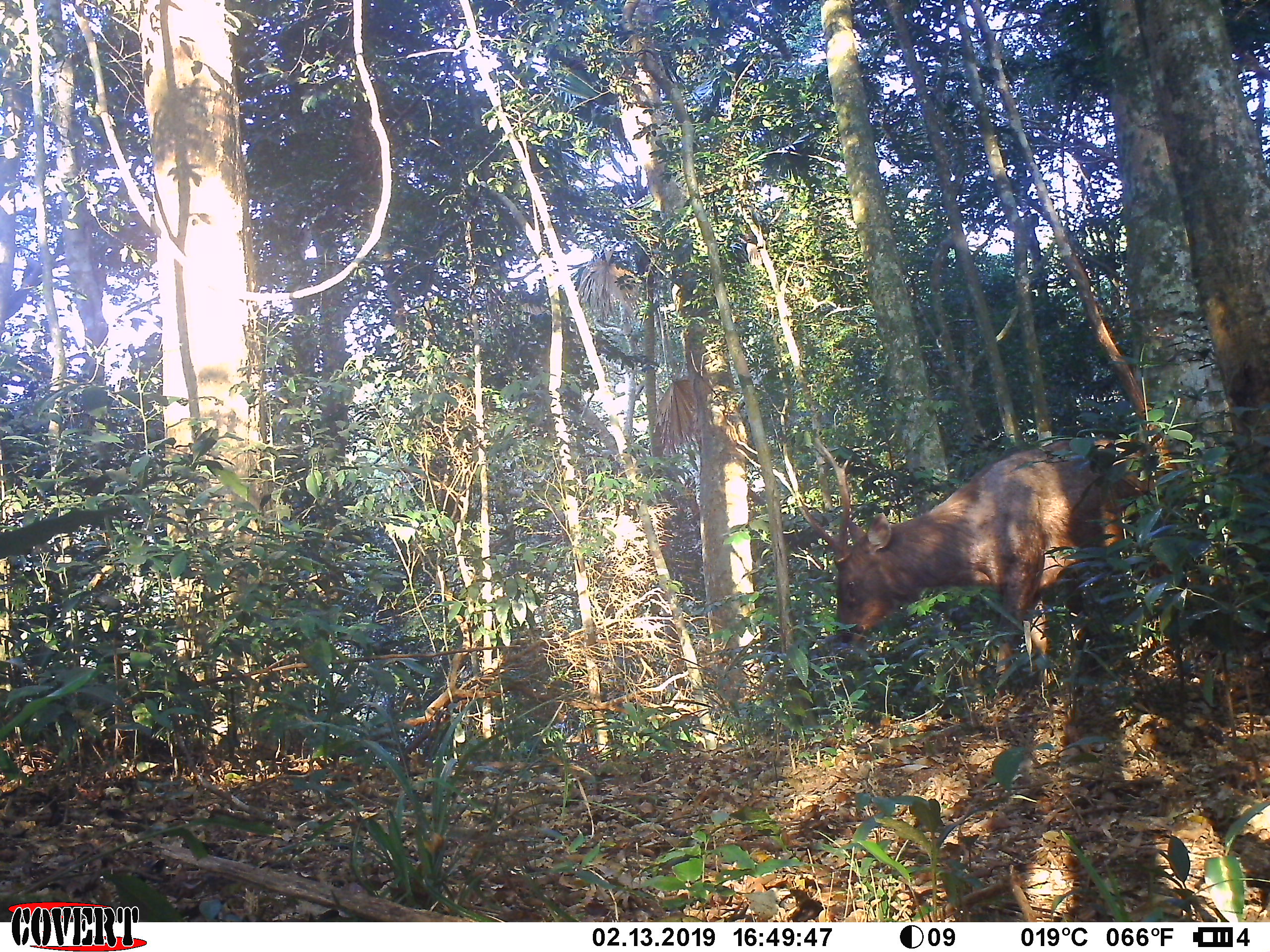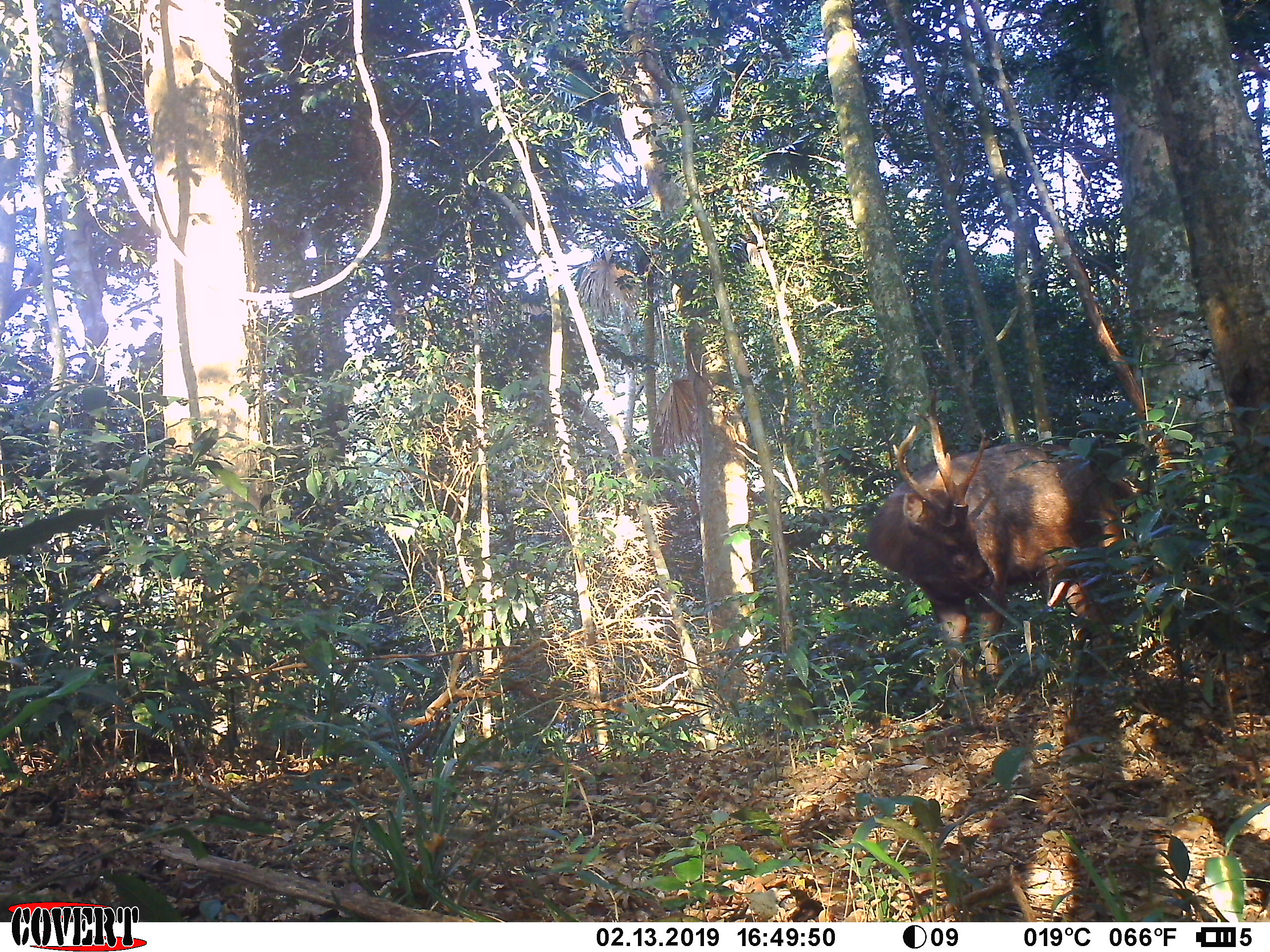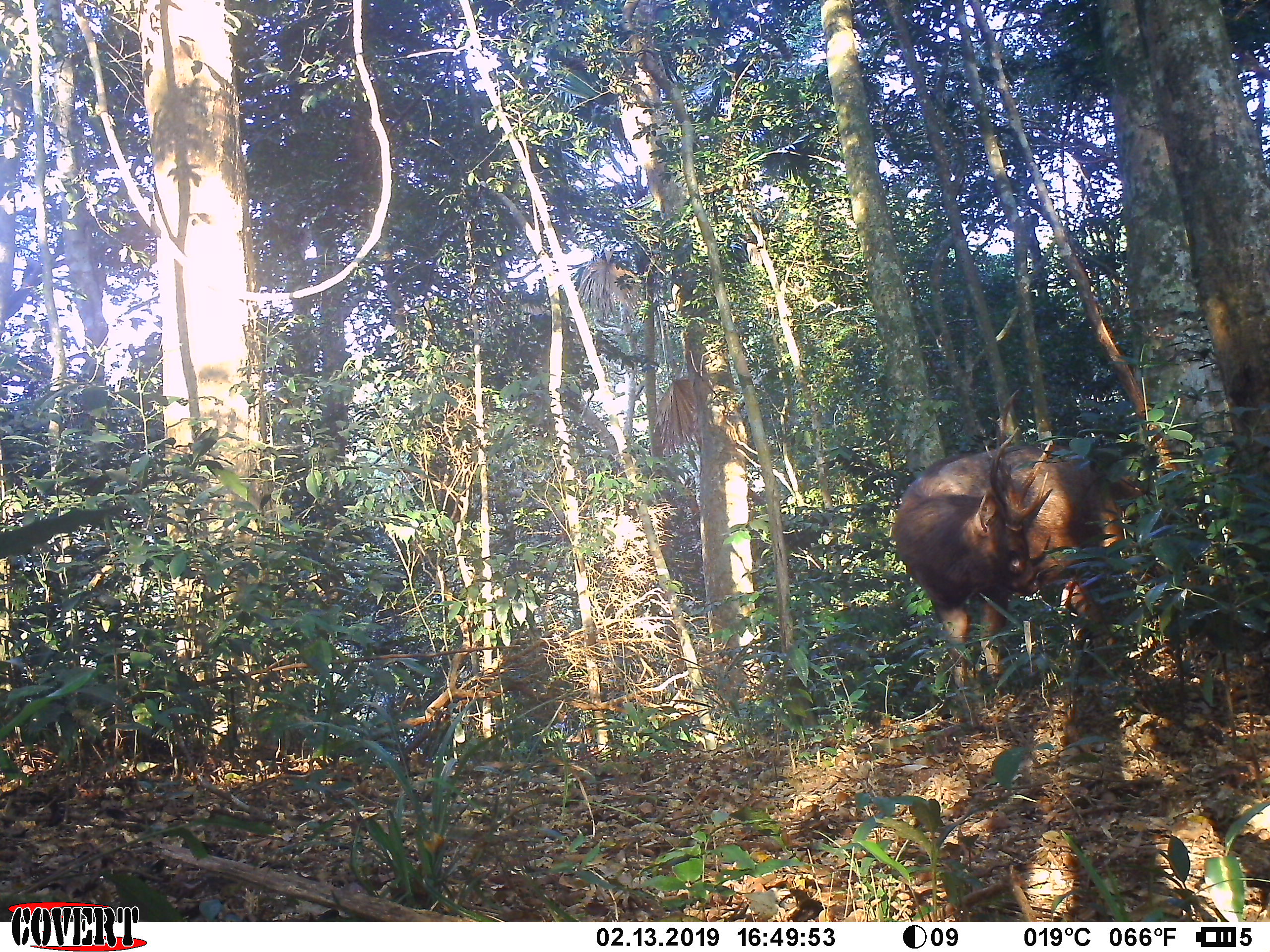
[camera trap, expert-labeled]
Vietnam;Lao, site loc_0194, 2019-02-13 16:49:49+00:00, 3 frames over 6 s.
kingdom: Animalia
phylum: Chordata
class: Mammalia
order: Artiodactyla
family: Cervidae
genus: Rusa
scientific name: Rusa unicolor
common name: sambar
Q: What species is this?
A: Sambar (Rusa unicolor).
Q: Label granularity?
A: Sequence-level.